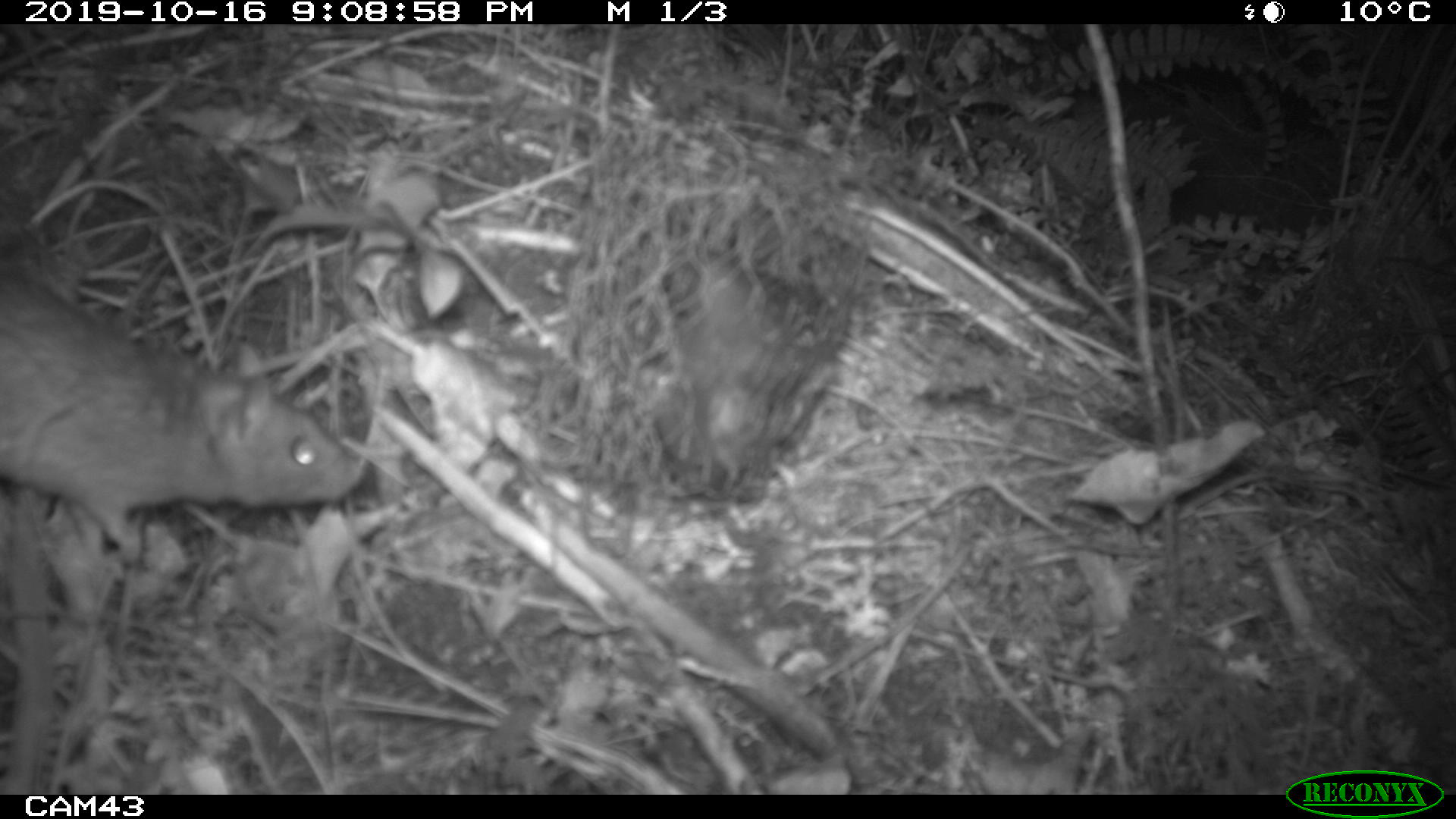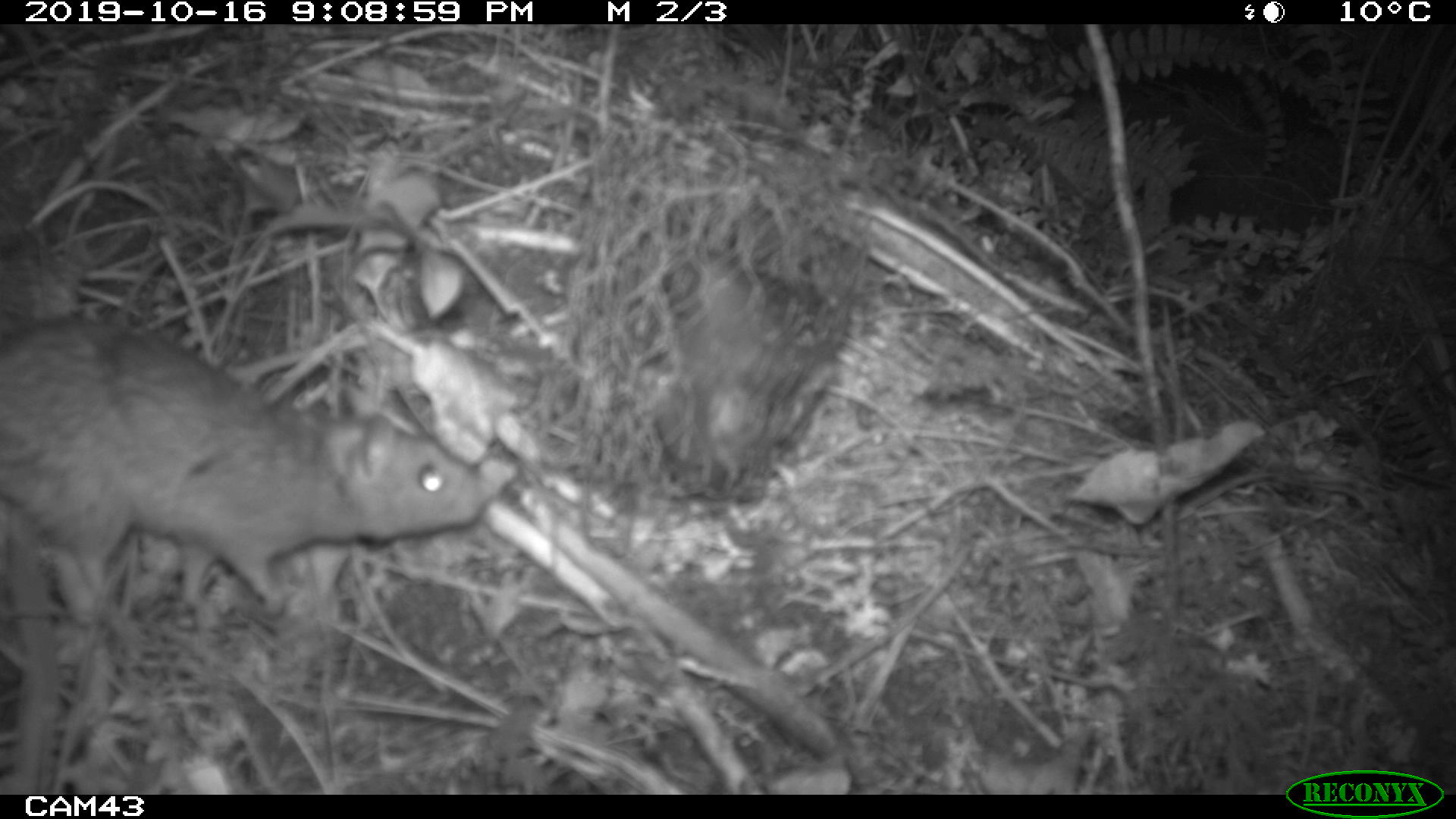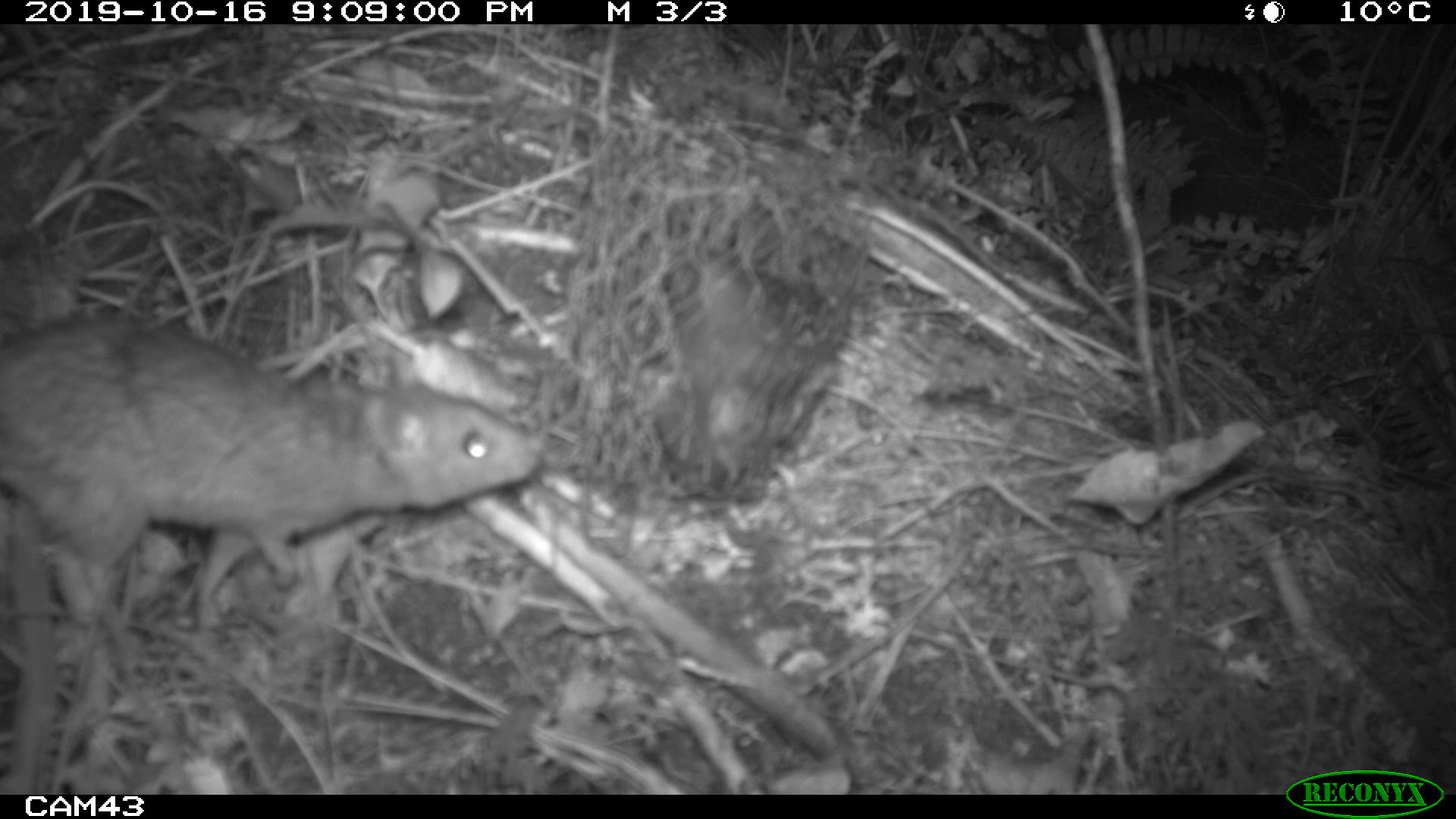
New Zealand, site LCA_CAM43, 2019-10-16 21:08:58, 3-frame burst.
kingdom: Animalia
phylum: Chordata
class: Mammalia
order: Rodentia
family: Muridae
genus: Rattus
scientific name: Rattus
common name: rat